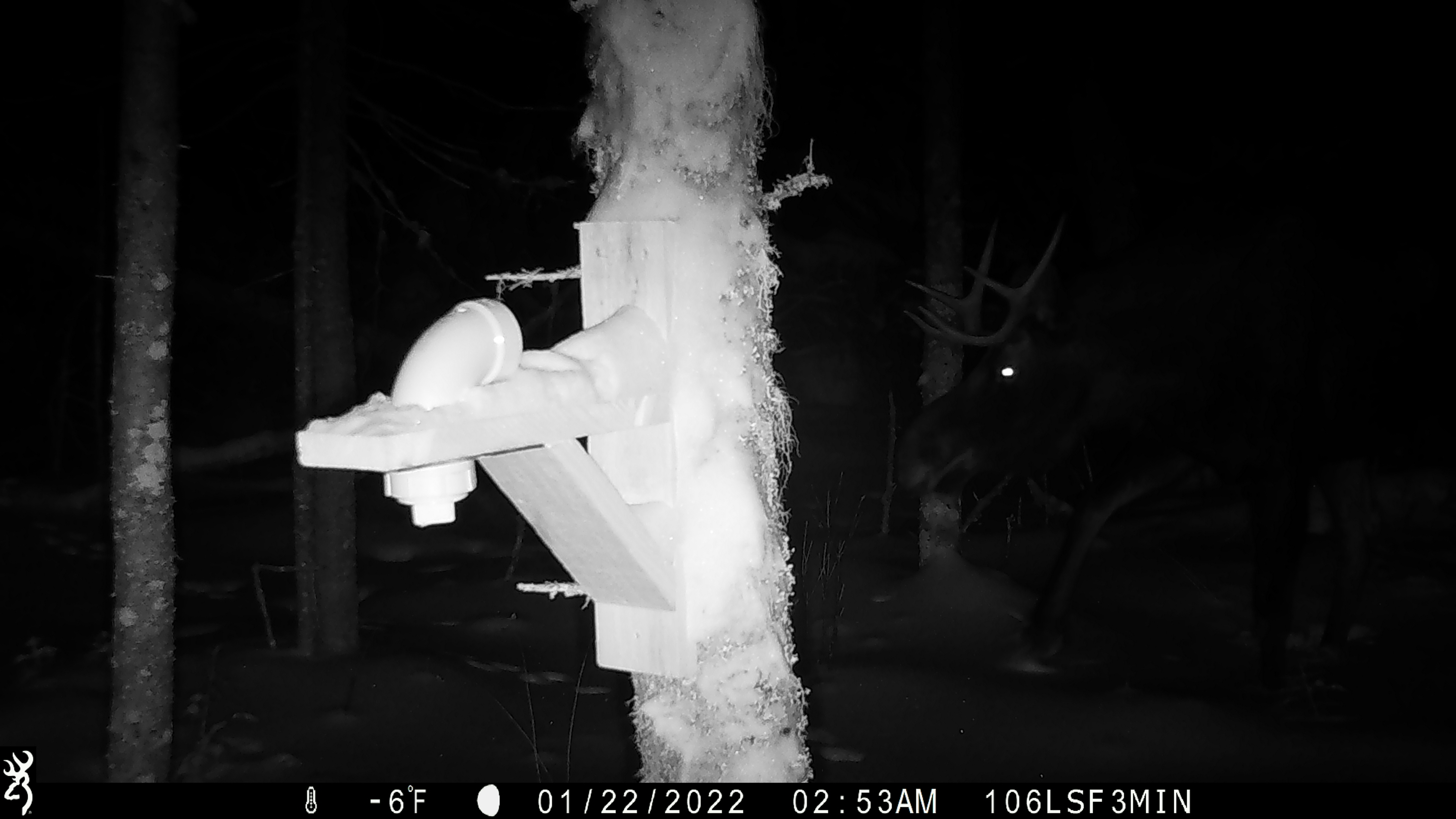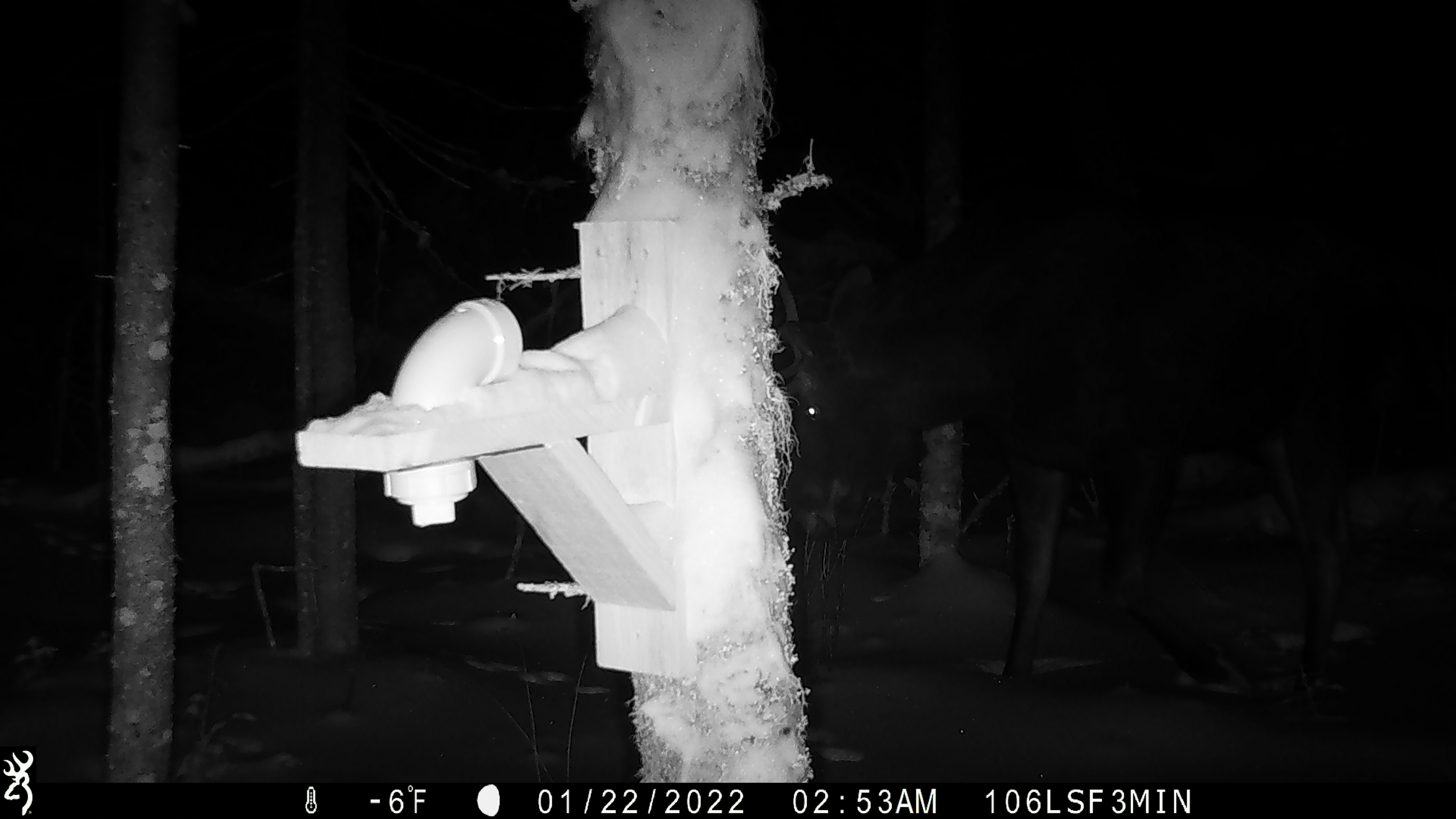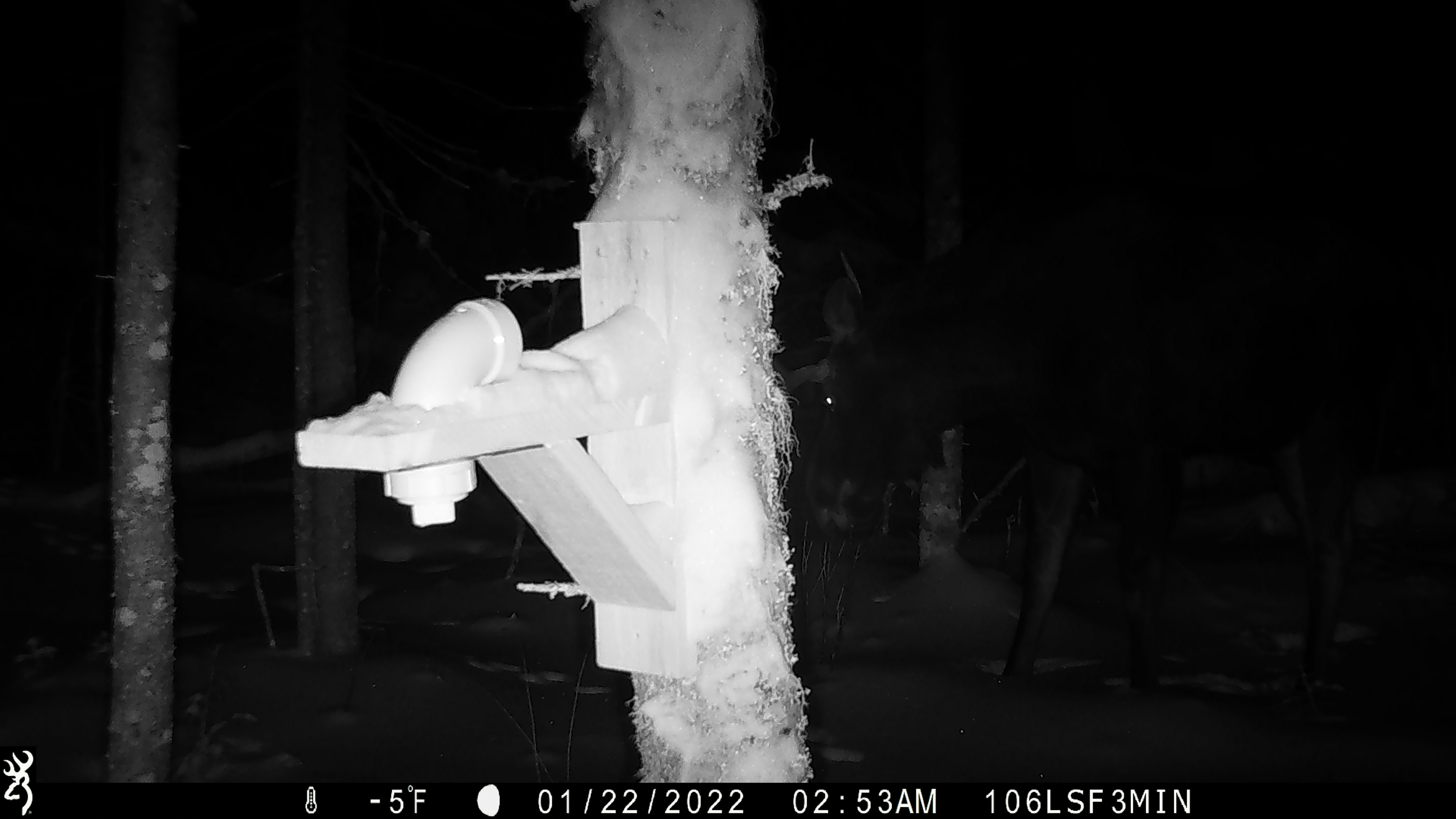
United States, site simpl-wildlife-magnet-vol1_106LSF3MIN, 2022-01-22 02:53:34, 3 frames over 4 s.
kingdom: Animalia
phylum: Chordata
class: Mammalia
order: Artiodactyla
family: Cervidae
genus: Alces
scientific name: Alces alces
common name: moose